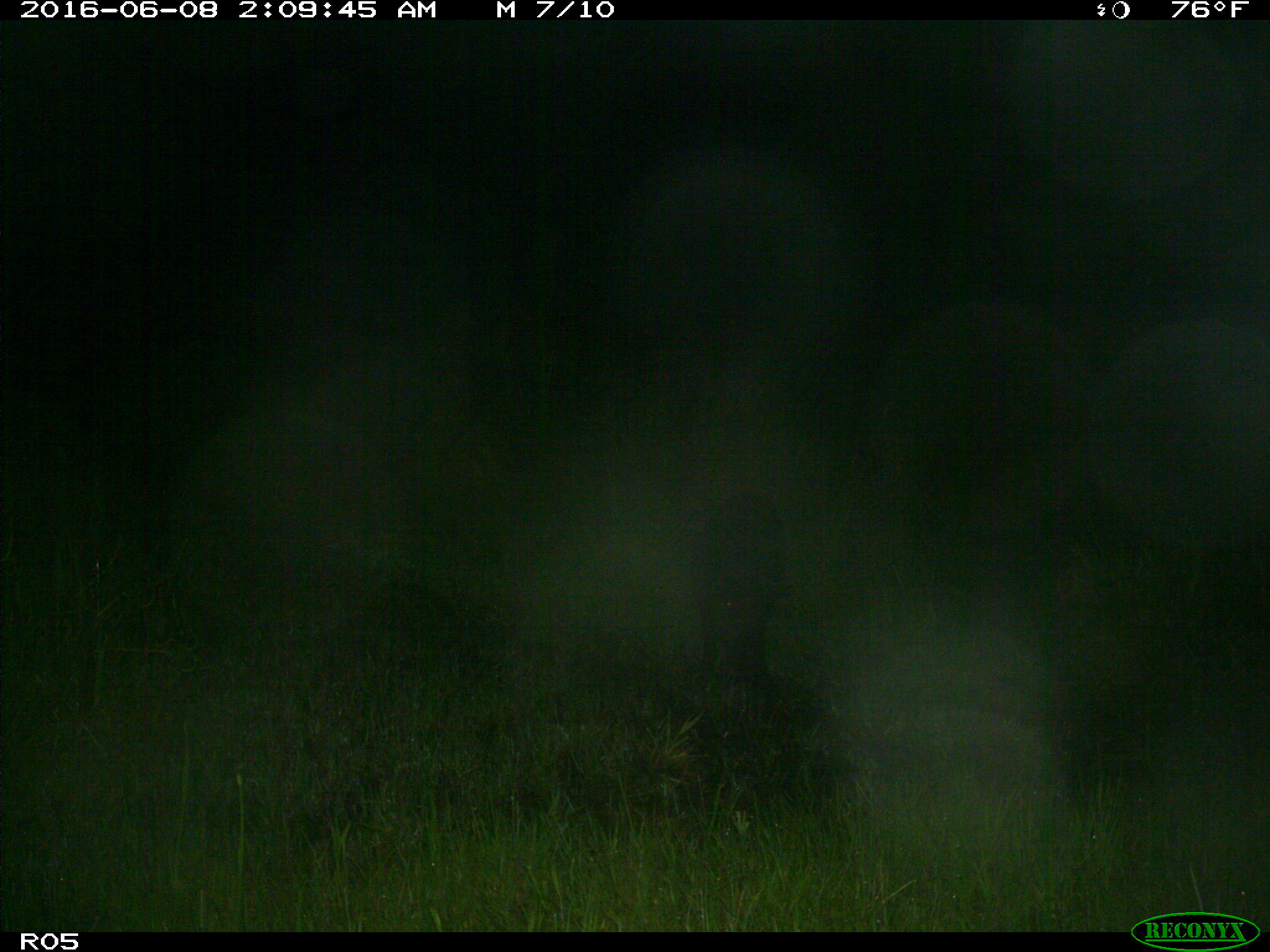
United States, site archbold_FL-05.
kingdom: Animalia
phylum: Chordata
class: Mammalia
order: Artiodactyla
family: Suidae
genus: Sus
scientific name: Sus scrofa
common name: wild boar